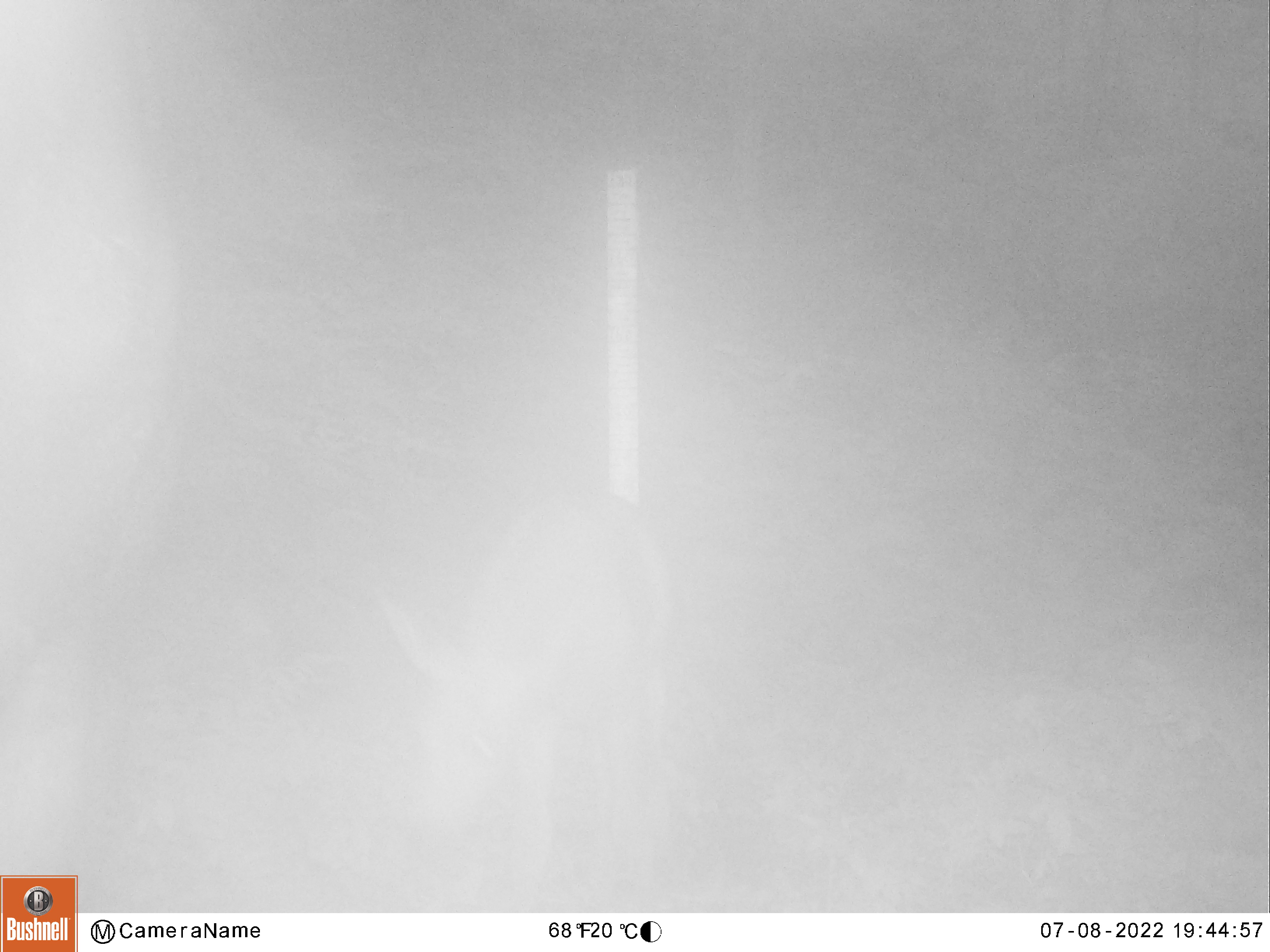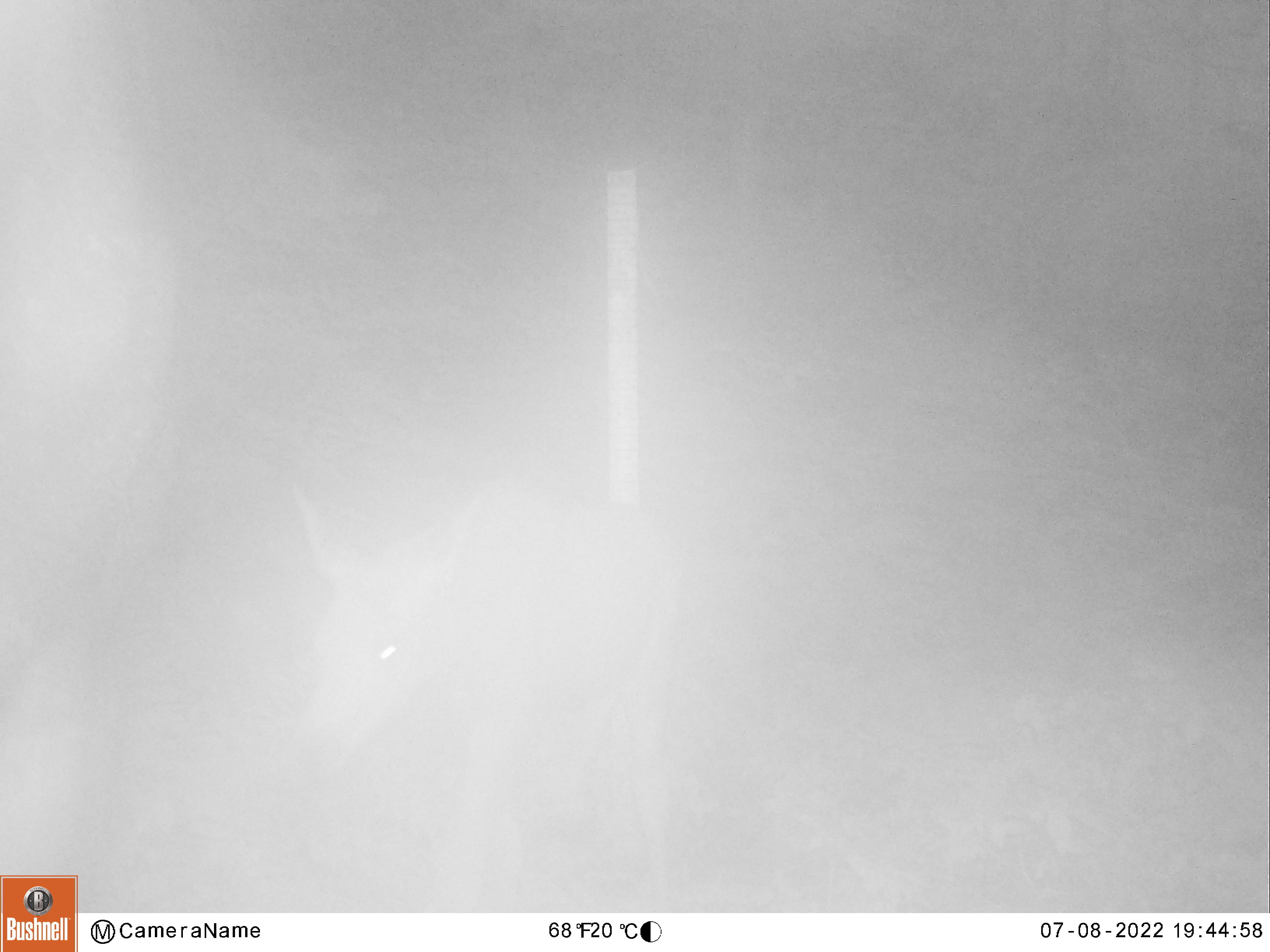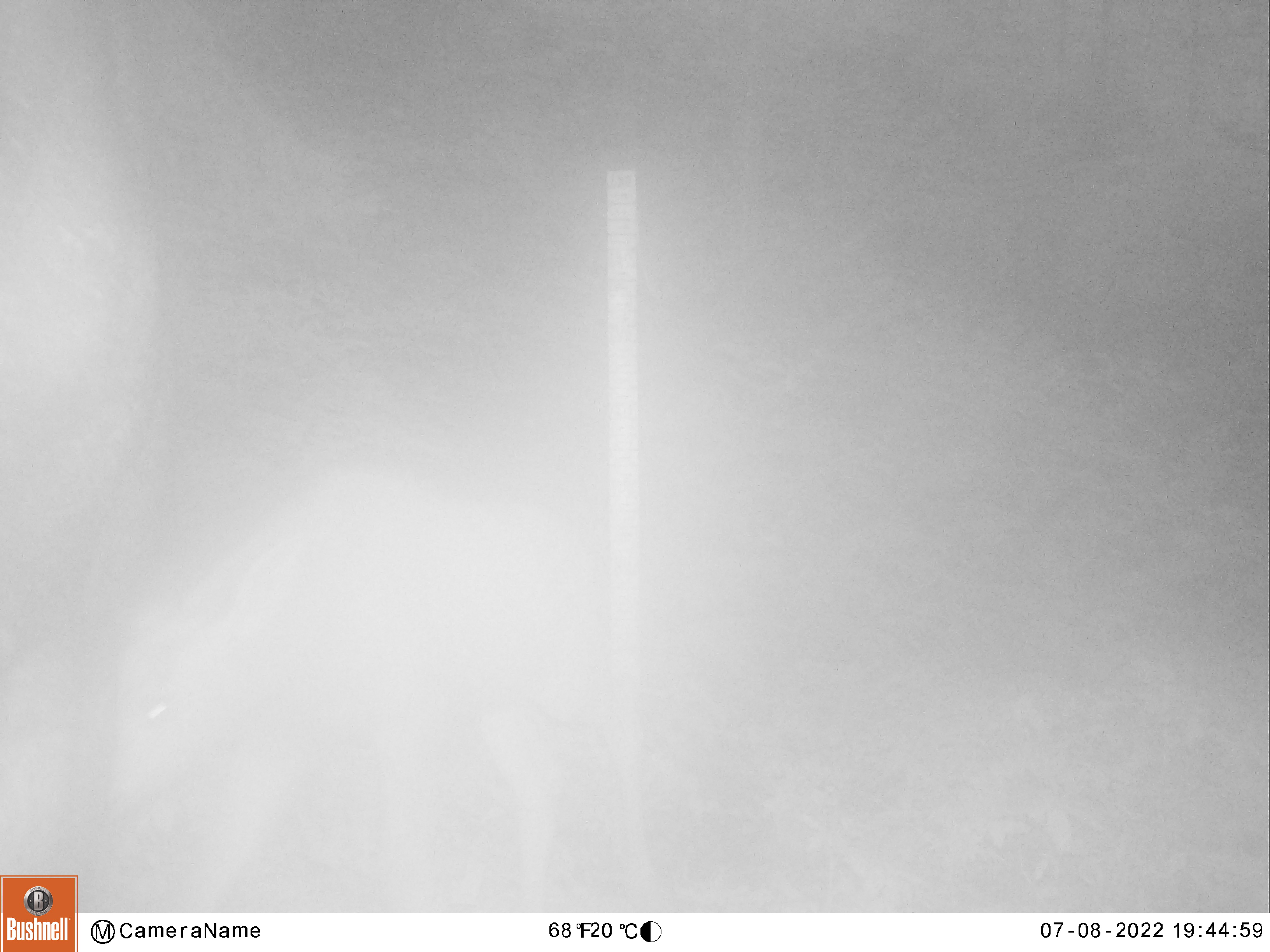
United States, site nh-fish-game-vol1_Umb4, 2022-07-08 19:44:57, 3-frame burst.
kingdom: Animalia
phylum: Chordata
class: Mammalia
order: Artiodactyla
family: Cervidae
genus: Alces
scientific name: Alces alces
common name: moose